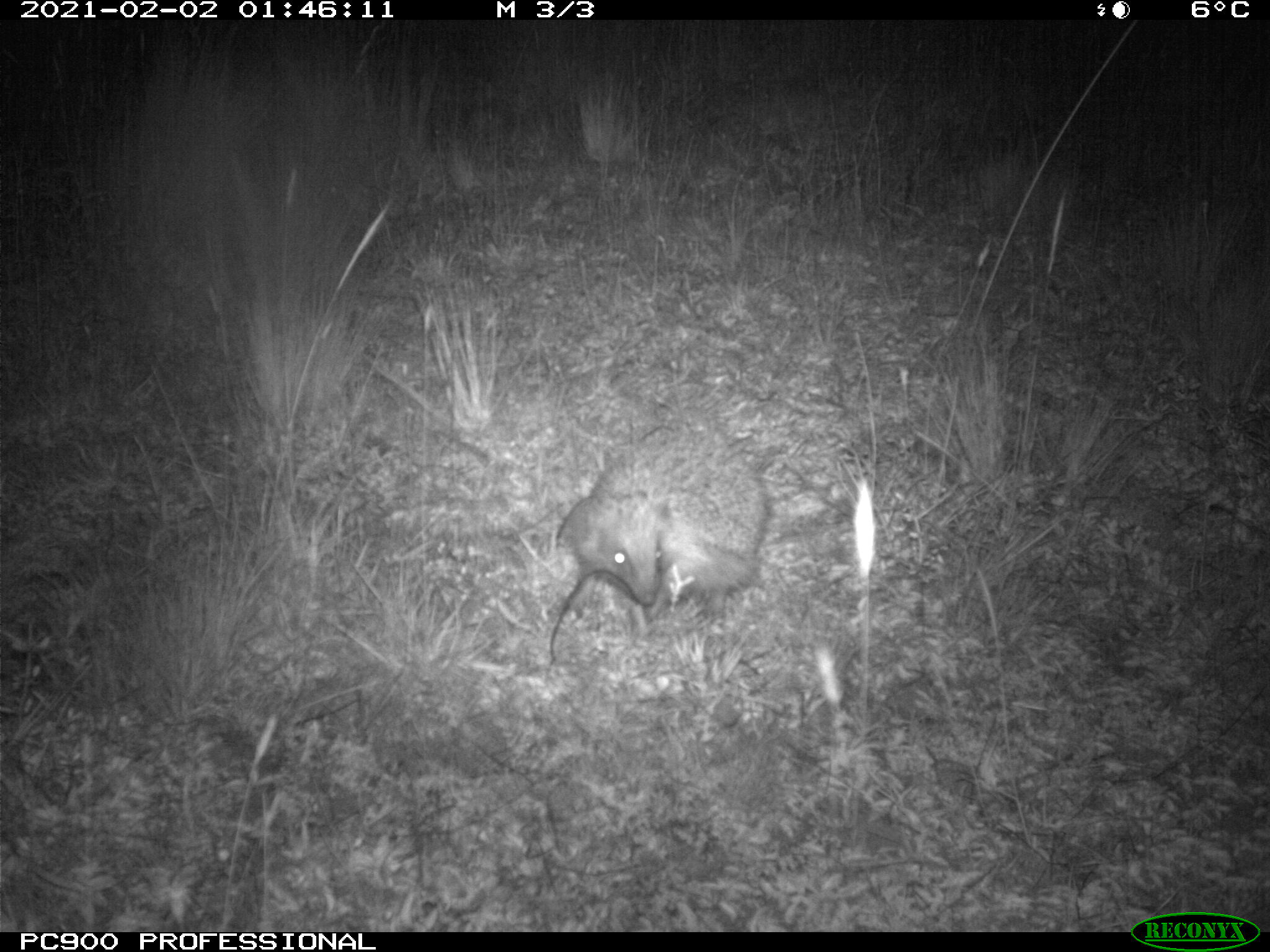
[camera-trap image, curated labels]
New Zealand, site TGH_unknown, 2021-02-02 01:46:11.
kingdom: Animalia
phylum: Chordata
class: Mammalia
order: Eulipotyphla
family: Erinaceidae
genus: Erinaceus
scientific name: Erinaceus europaeus europaeus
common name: european hedgehog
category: hedgehog